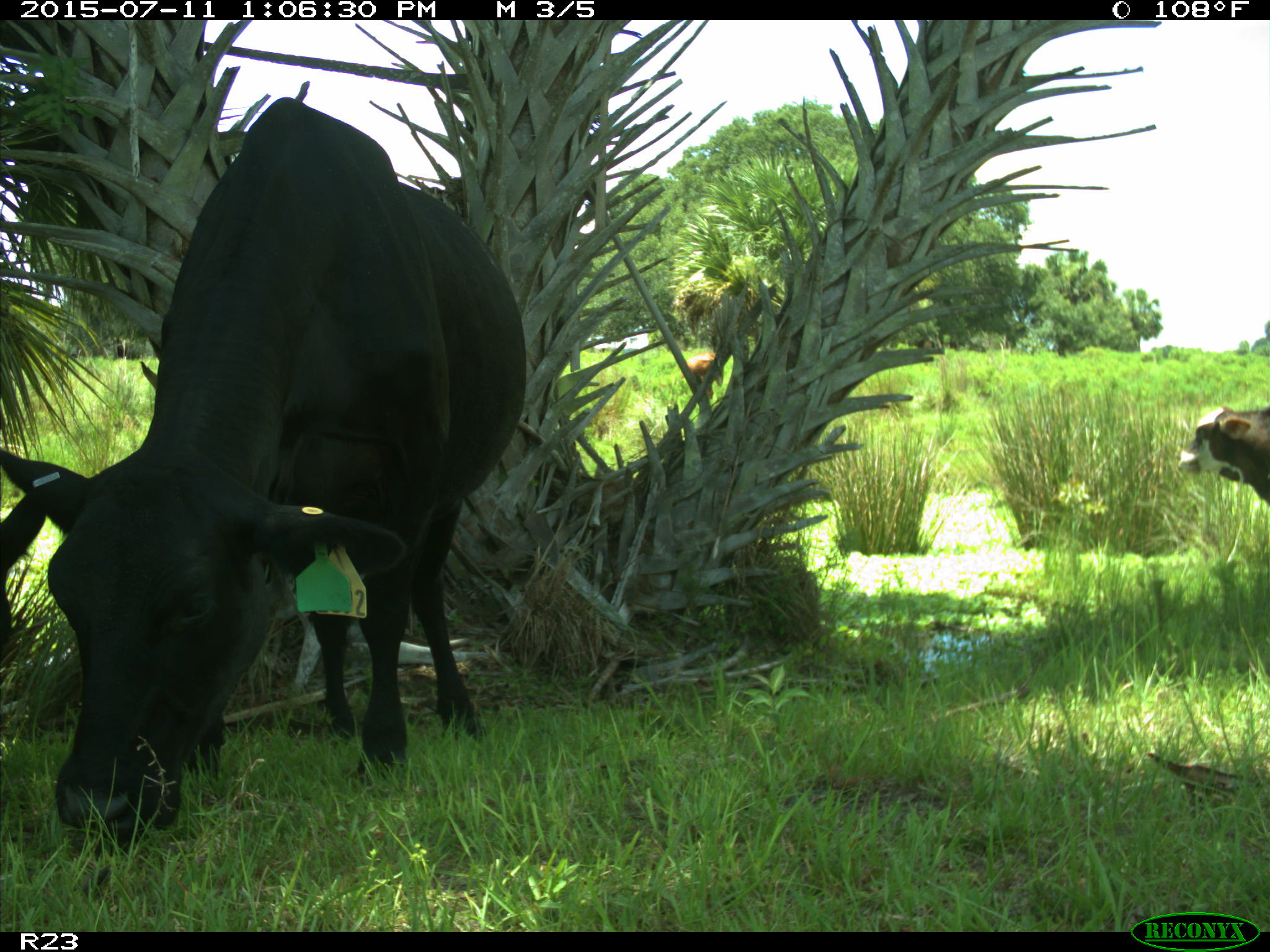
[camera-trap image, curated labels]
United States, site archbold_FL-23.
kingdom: Animalia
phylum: Chordata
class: Mammalia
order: Artiodactyla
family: Bovidae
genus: Bos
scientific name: Bos taurus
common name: domestic cow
Bos taurus (domestic cow).